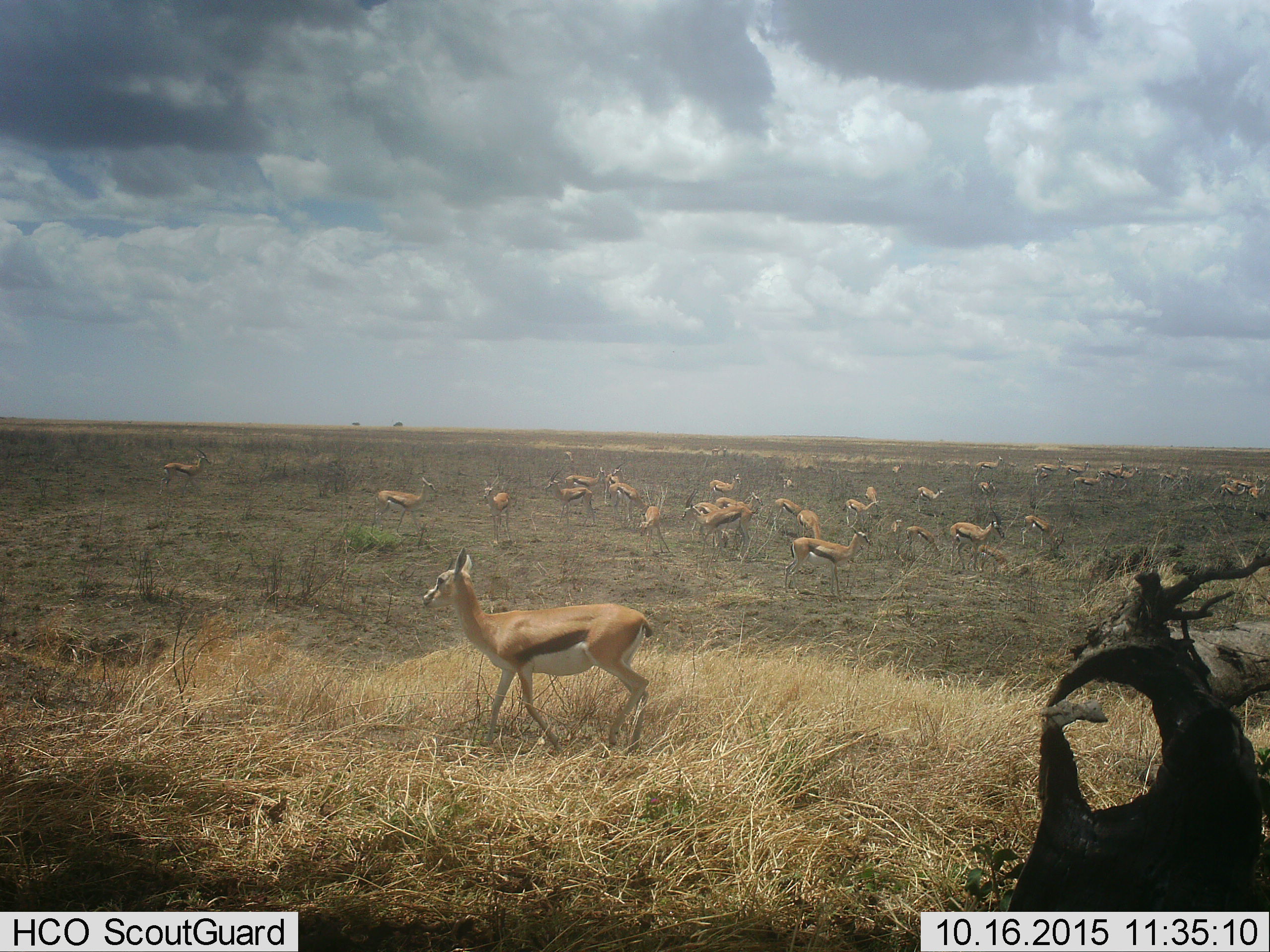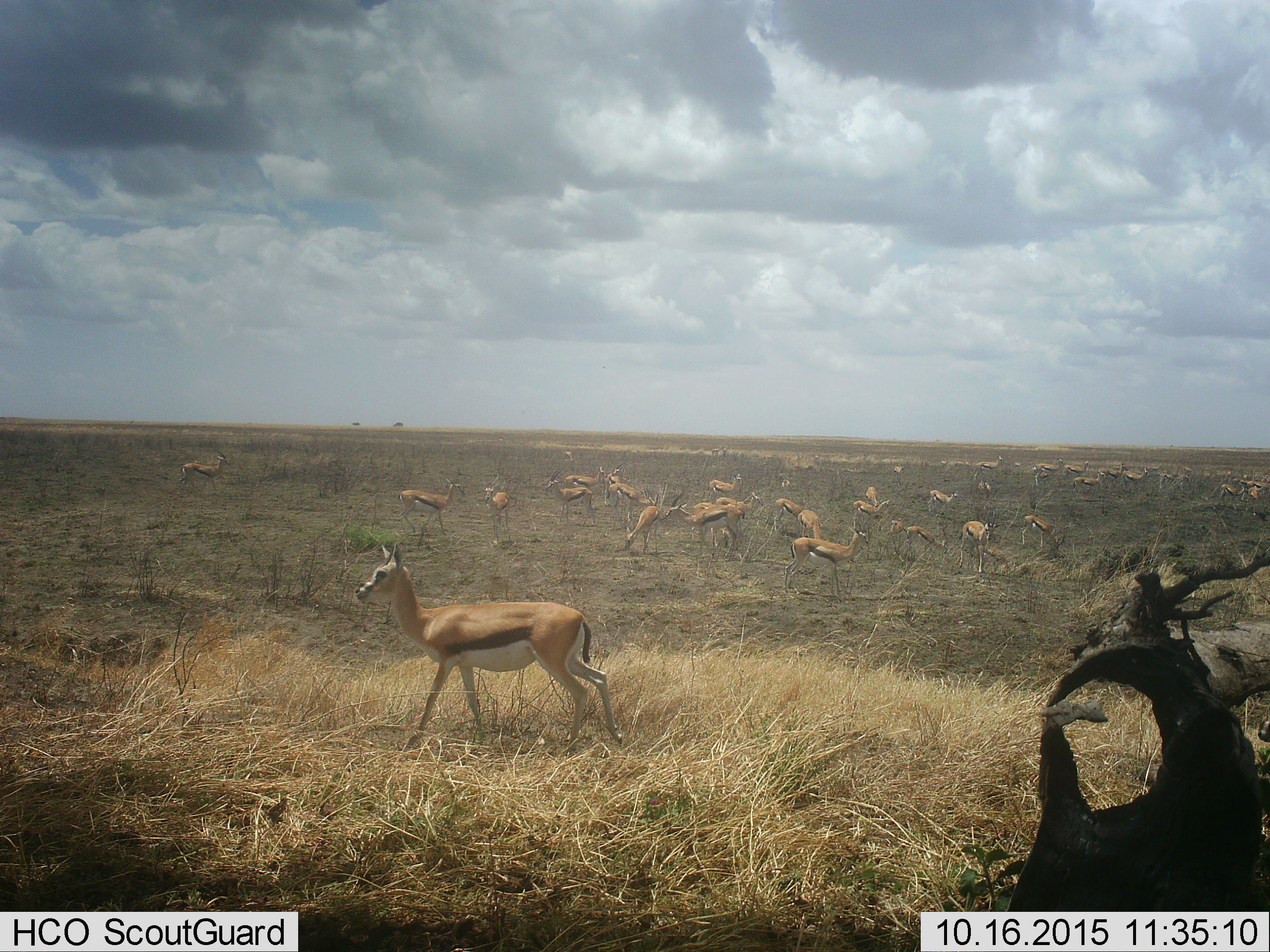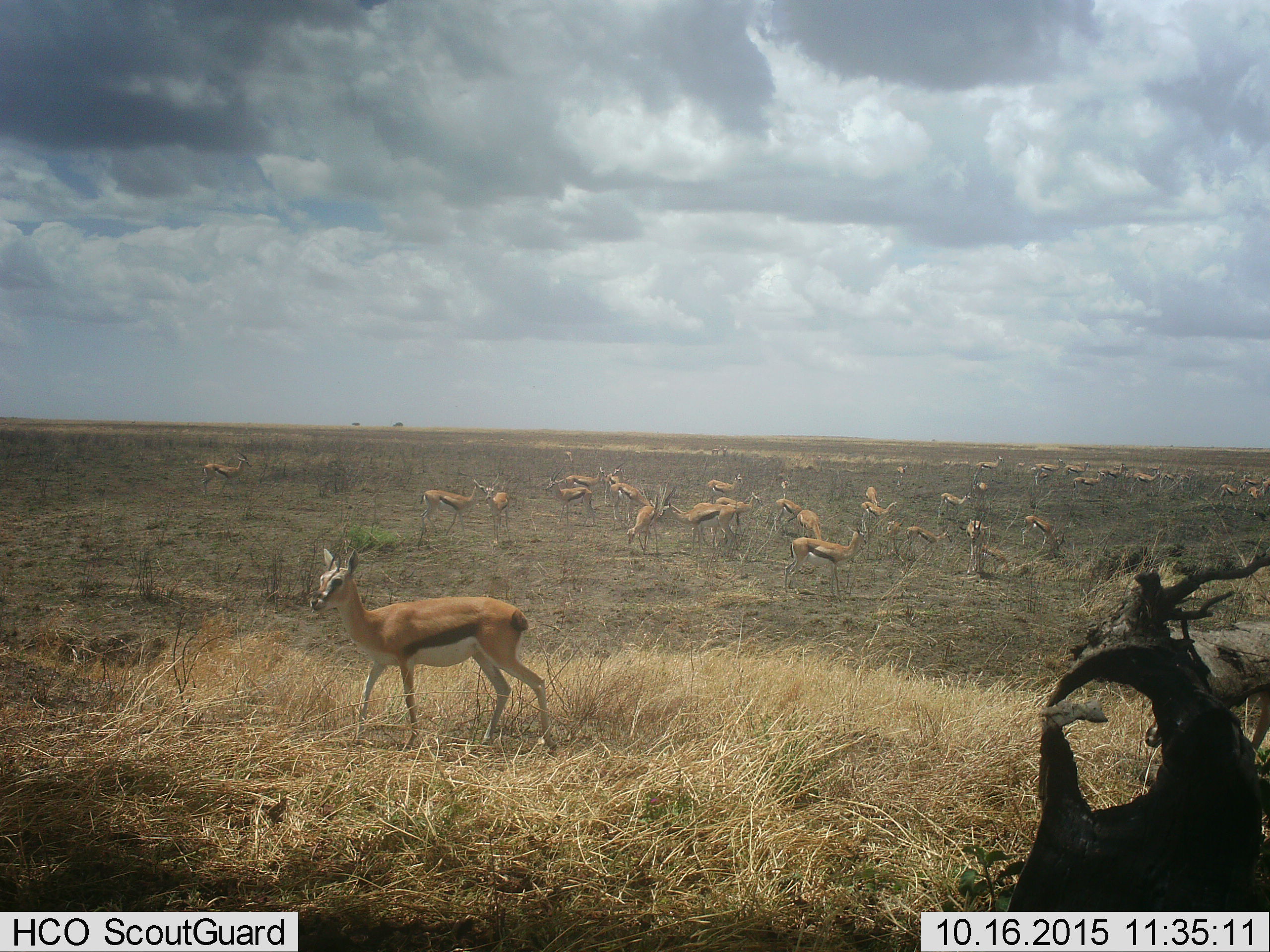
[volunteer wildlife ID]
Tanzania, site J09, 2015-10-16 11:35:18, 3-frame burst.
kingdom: Animalia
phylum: Chordata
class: Mammalia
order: Artiodactyla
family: Bovidae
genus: Eudorcas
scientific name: Eudorcas thomsonii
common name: thomson's gazelle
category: gazellethomsons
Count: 11-50.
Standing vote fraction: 90%.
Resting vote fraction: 30%.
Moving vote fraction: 80%.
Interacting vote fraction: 20%.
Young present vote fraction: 40%.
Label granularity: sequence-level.